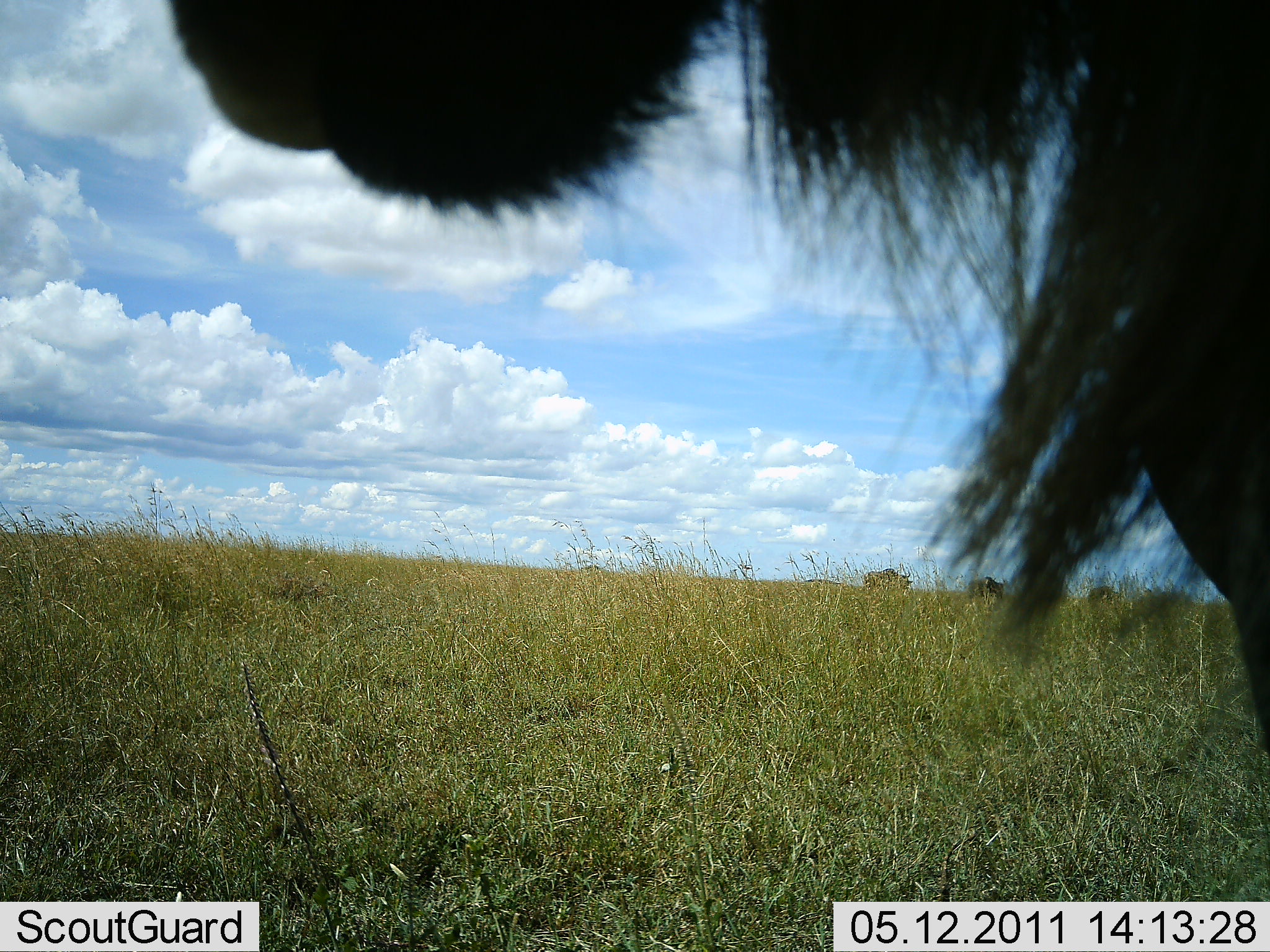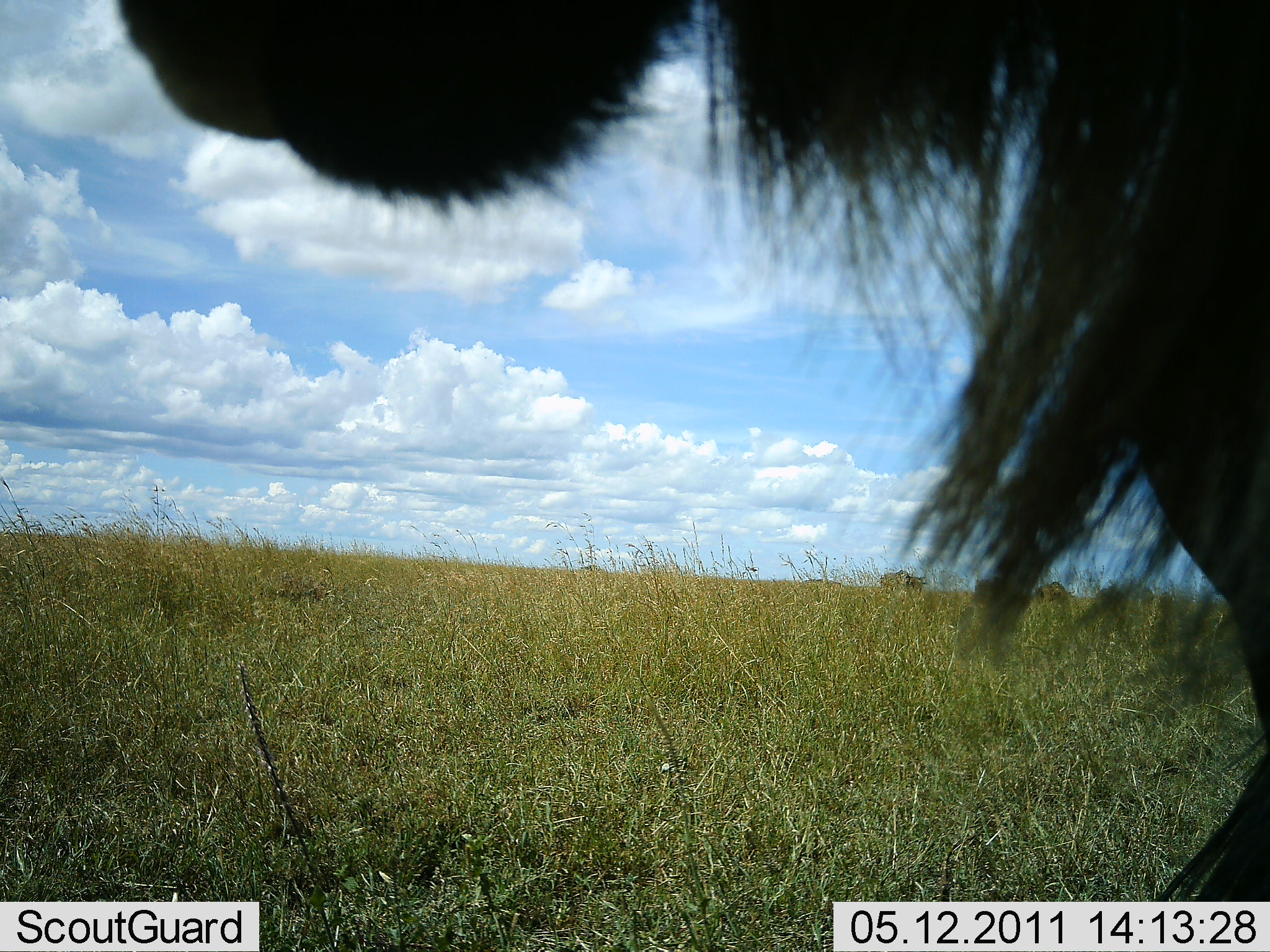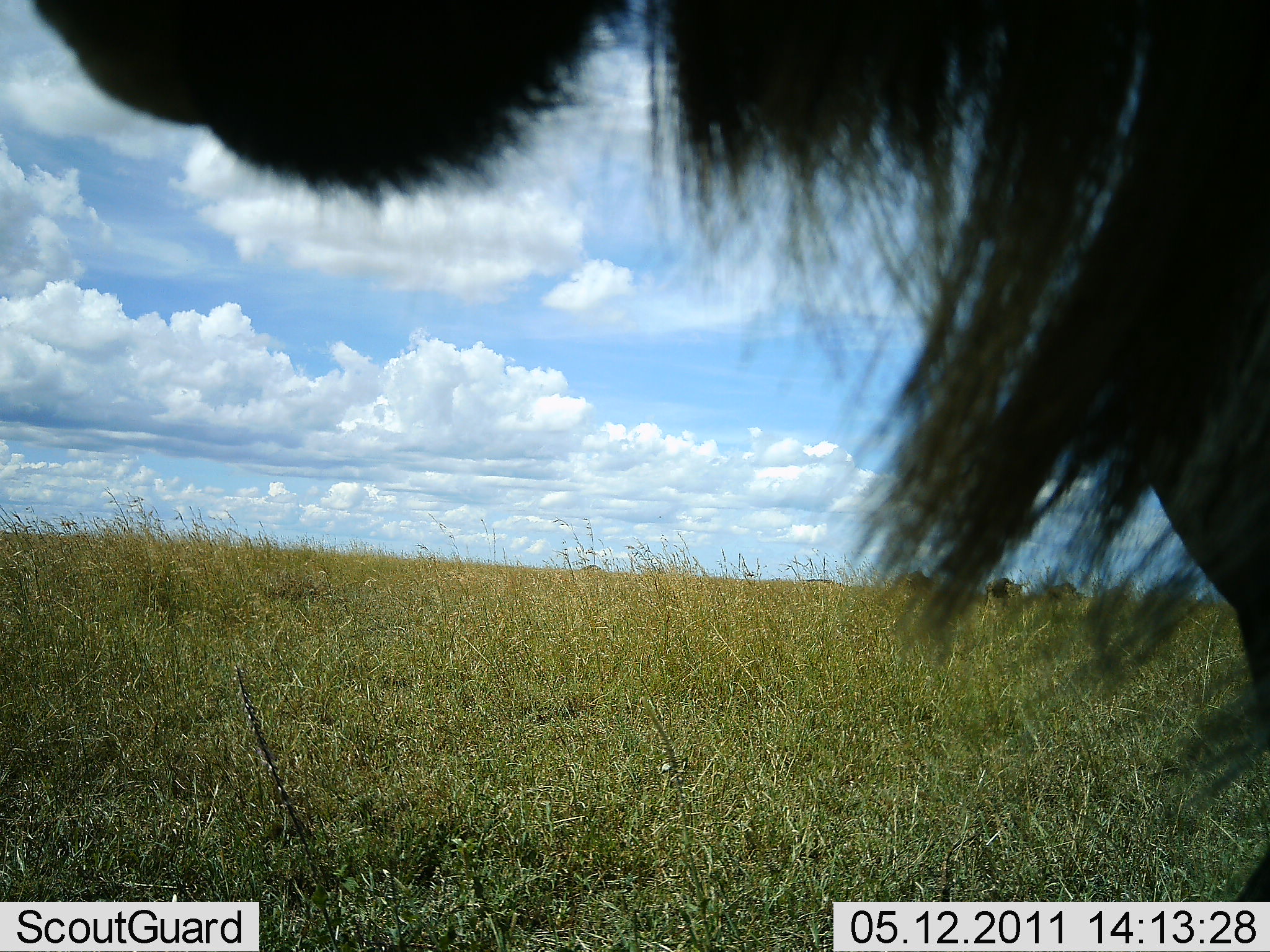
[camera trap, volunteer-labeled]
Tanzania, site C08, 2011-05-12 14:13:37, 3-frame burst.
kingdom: Animalia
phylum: Chordata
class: Mammalia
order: Artiodactyla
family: Bovidae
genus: Connochaetes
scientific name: Connochaetes taurinus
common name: blue wildebeest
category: wildebeest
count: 1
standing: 58%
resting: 0%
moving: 67%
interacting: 0%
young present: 0%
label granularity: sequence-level